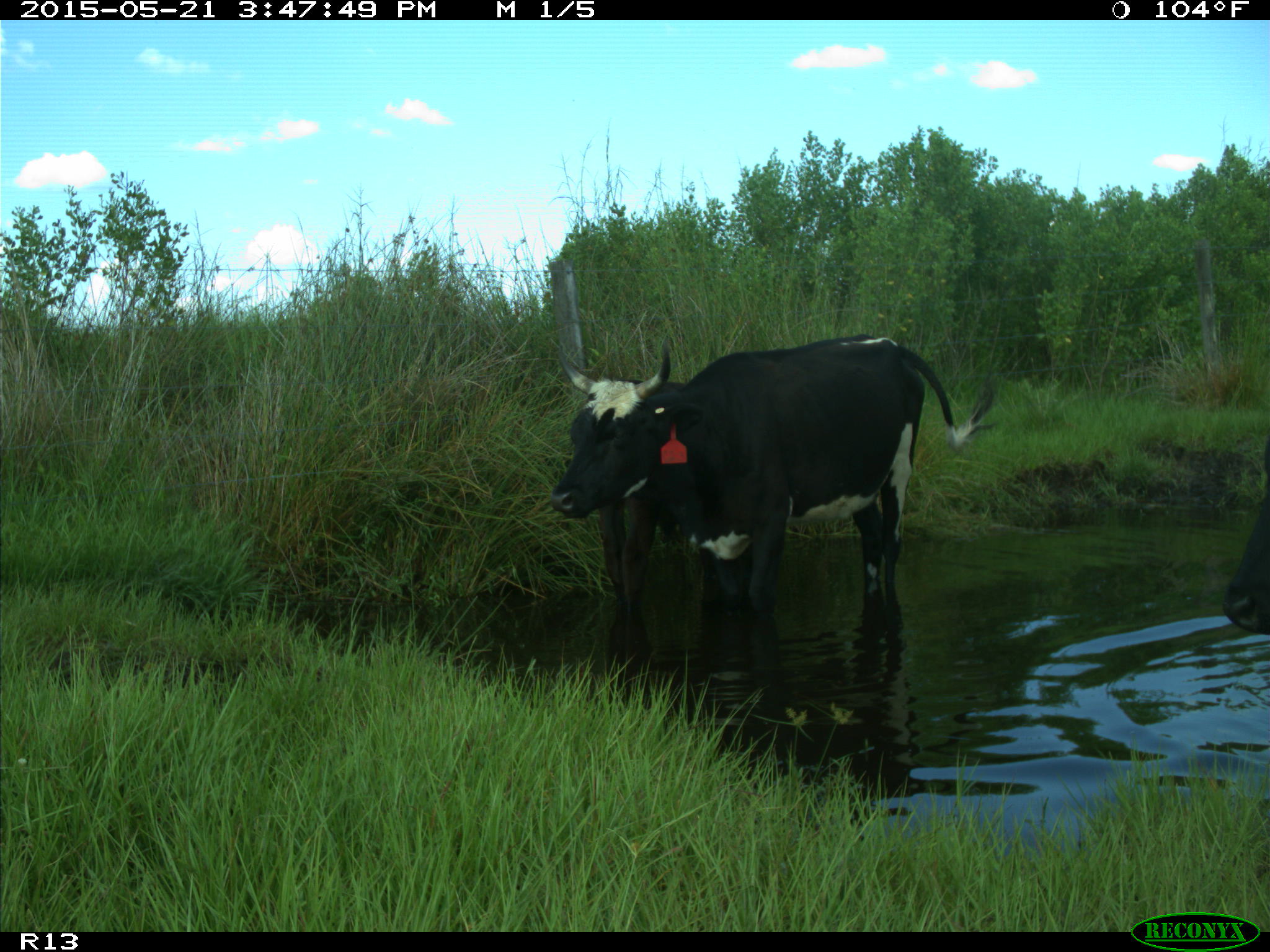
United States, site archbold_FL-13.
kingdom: Animalia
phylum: Chordata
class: Mammalia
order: Artiodactyla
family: Bovidae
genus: Bos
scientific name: Bos taurus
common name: domestic cow